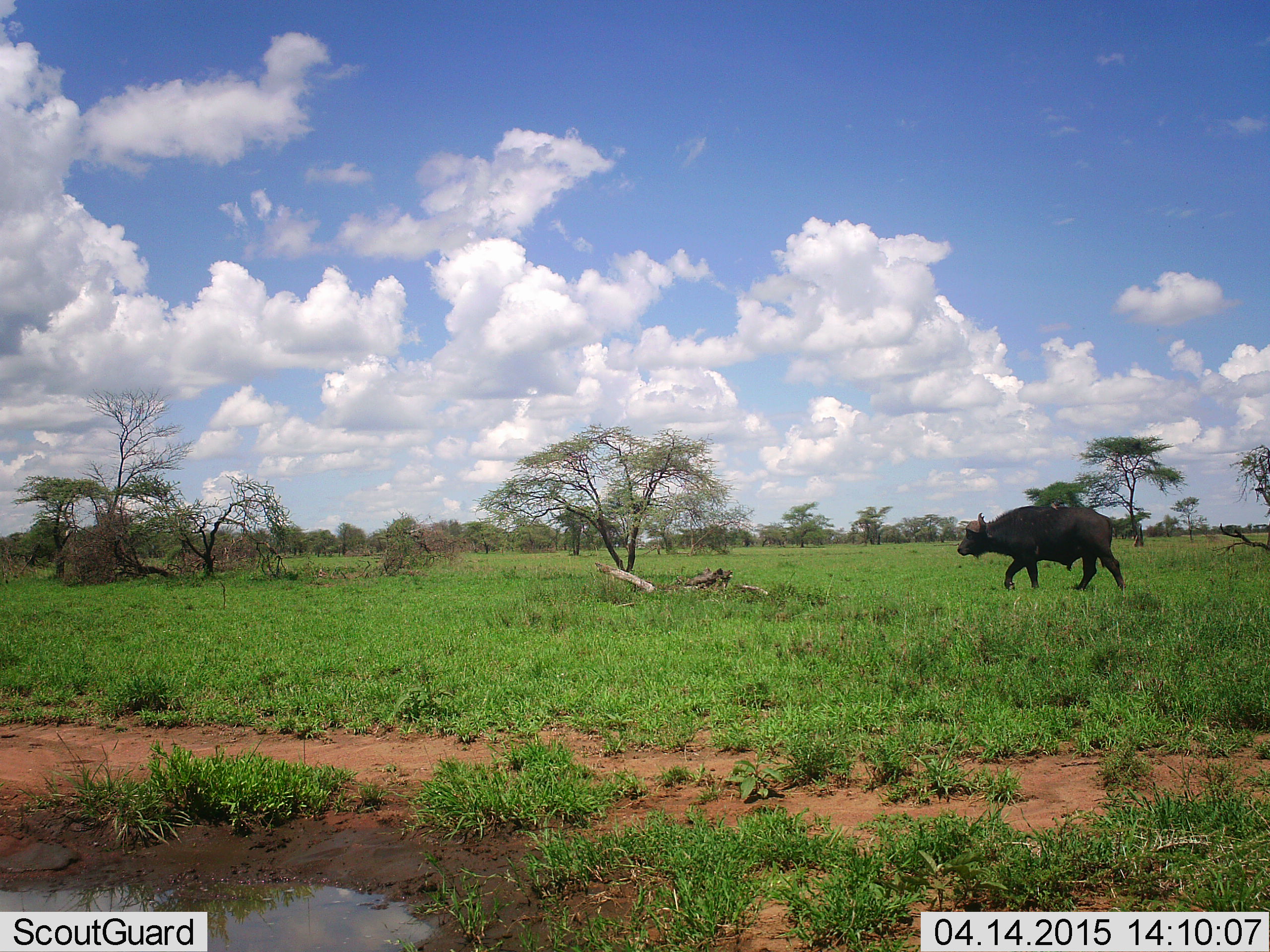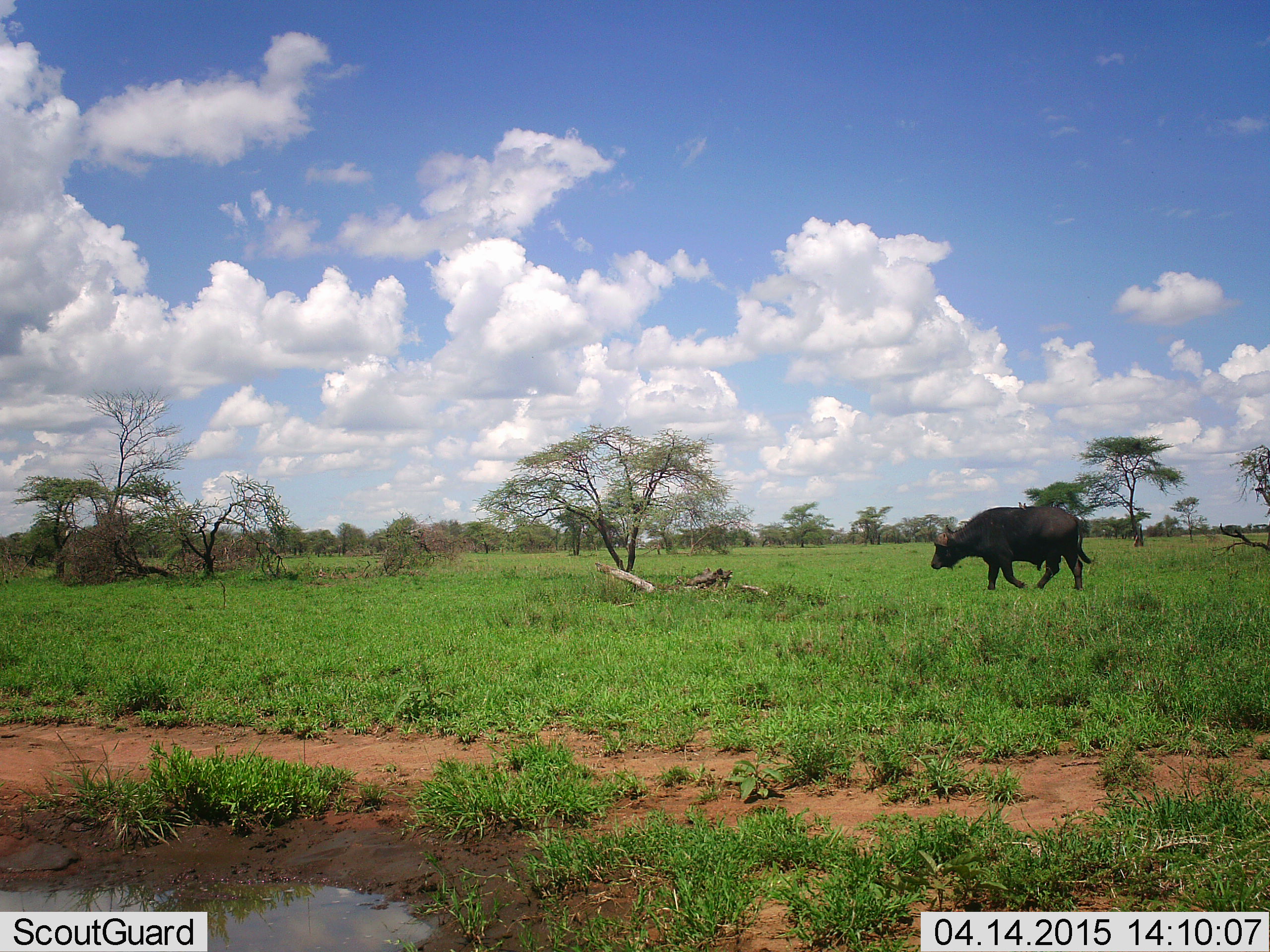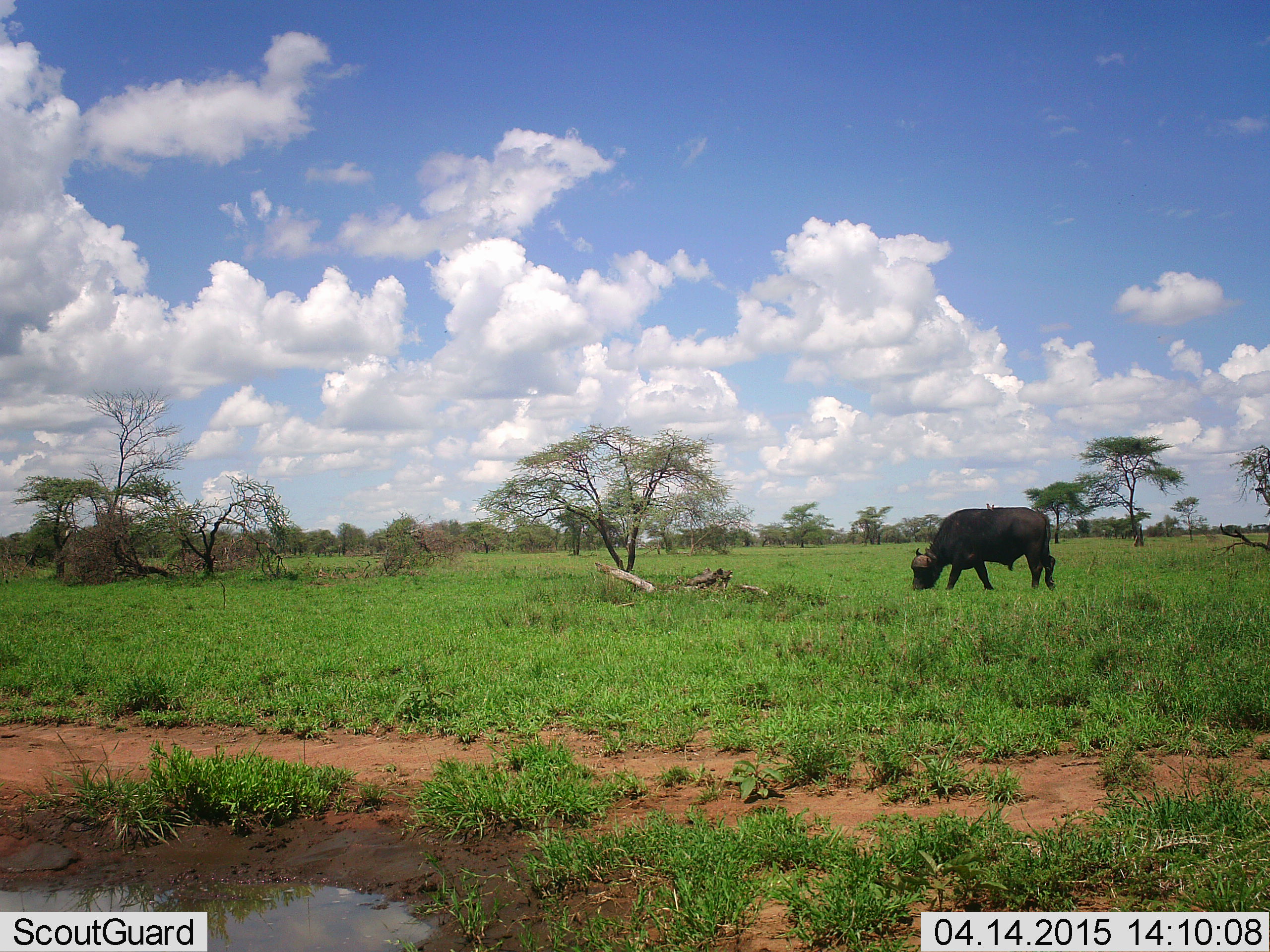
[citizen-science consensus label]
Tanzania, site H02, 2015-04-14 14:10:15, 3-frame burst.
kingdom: Animalia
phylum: Chordata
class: Mammalia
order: Artiodactyla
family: Bovidae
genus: Syncerus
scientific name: Syncerus caffer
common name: cape buffalo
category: buffalo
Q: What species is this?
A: Buffalo (cape buffalo) (Syncerus caffer).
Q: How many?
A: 1.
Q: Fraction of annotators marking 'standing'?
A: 0%.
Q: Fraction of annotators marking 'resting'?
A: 0%.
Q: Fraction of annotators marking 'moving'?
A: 100%.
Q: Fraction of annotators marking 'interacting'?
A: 0%.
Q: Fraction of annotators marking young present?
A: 0%.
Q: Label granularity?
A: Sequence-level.